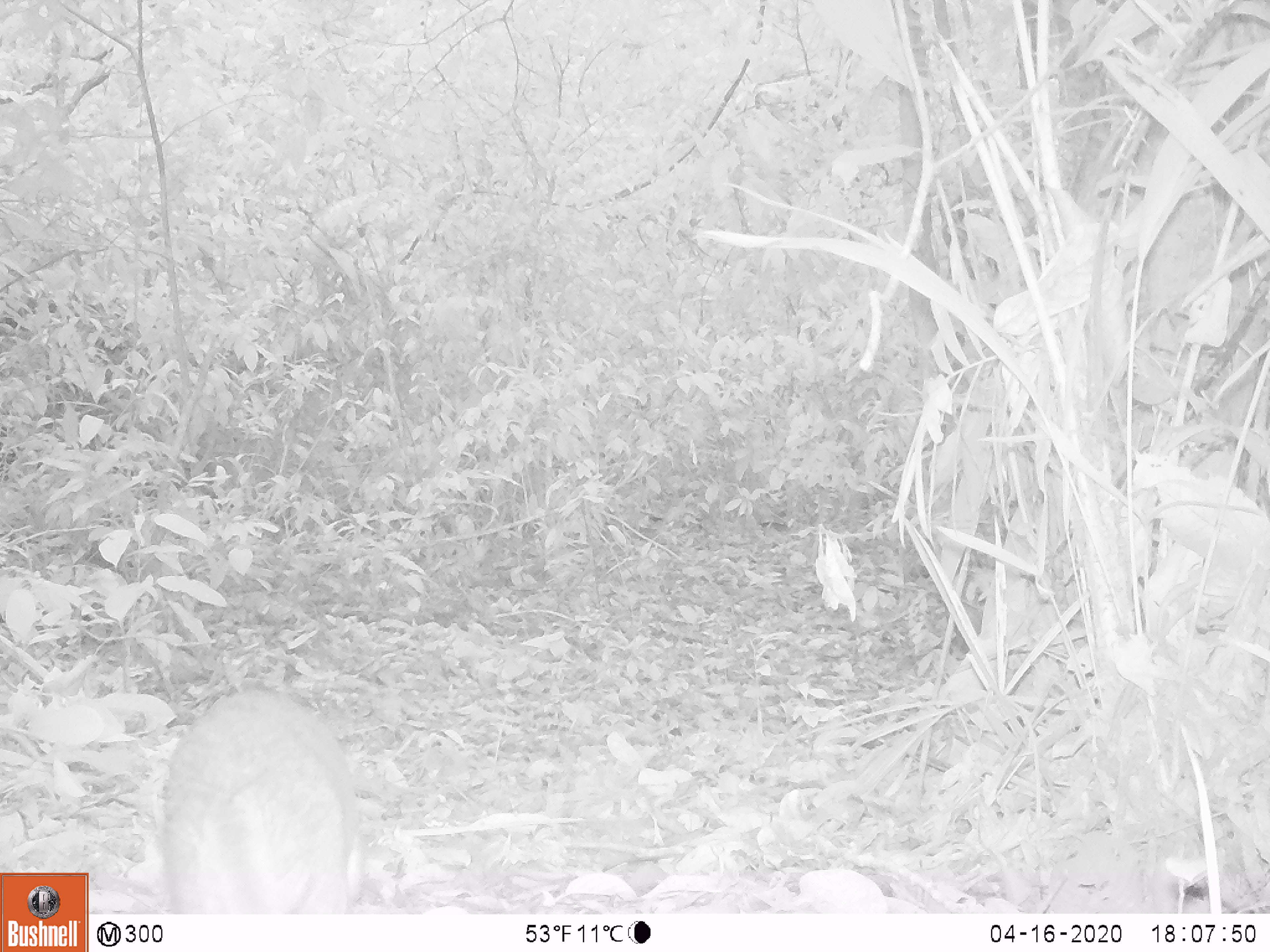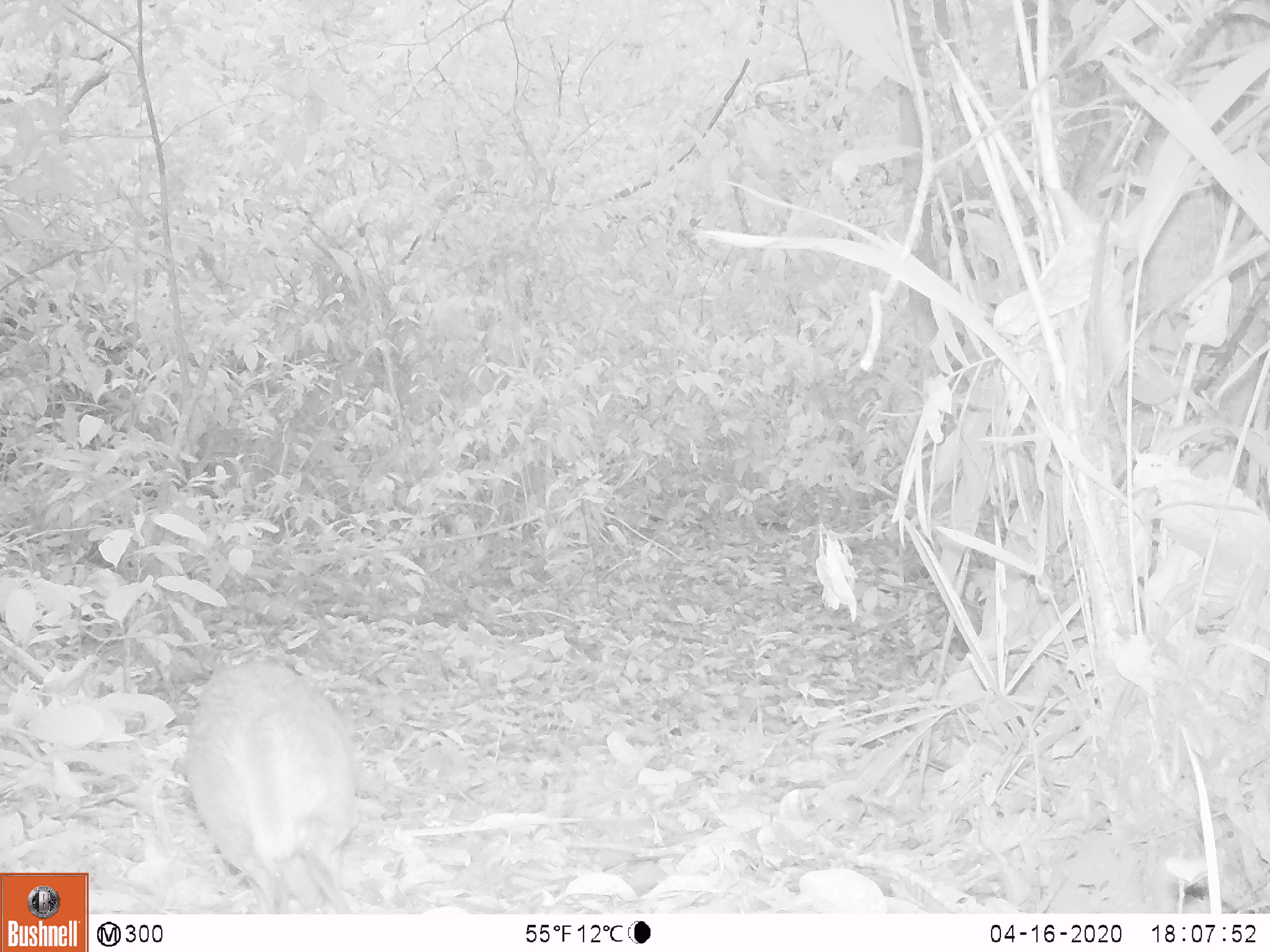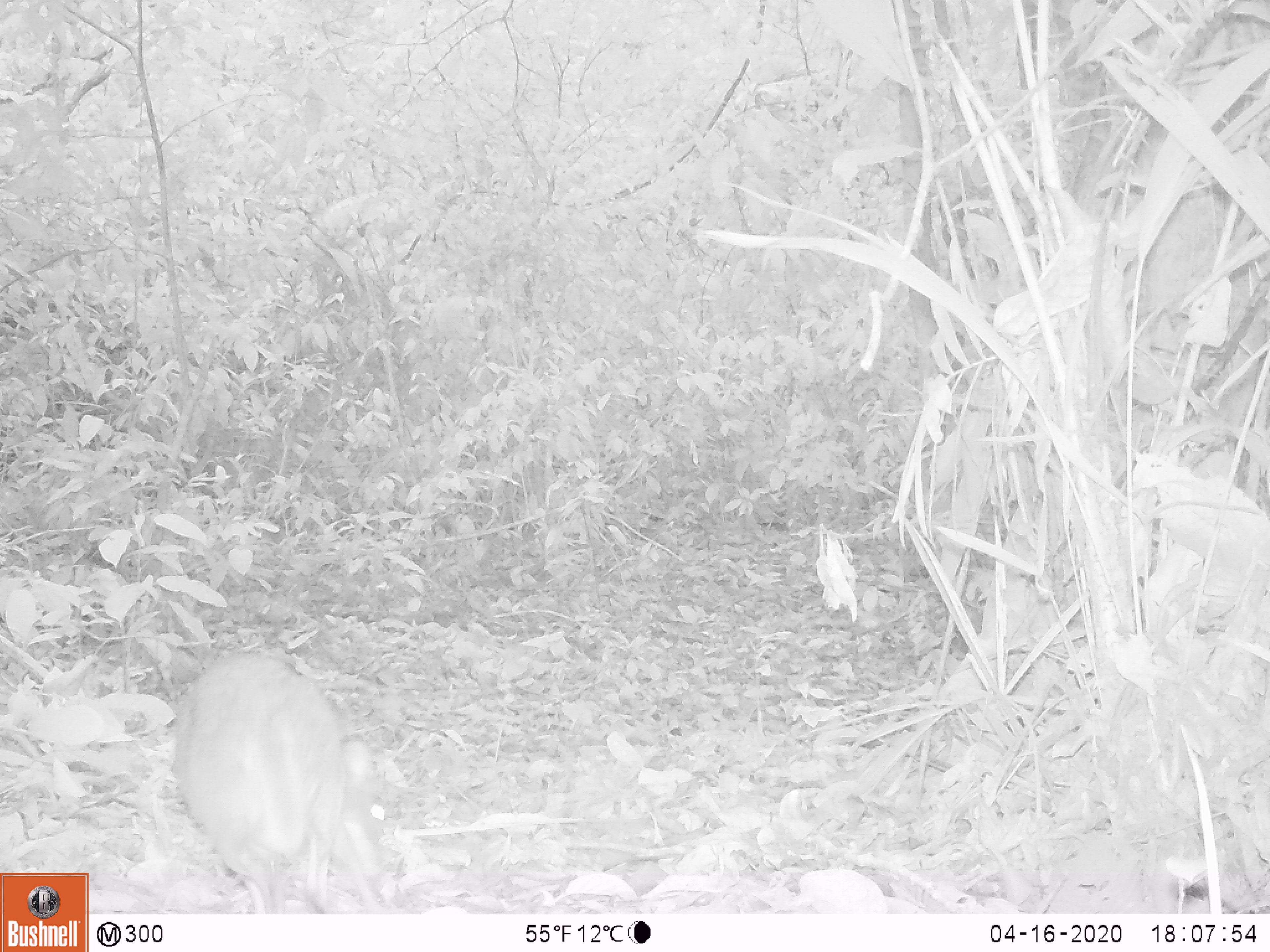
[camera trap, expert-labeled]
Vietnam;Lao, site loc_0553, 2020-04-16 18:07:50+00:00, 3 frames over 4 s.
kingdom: Animalia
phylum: Chordata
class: Mammalia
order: Artiodactyla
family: Tragulidae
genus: Moschiola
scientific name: Moschiola meminna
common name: chevrotain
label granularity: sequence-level